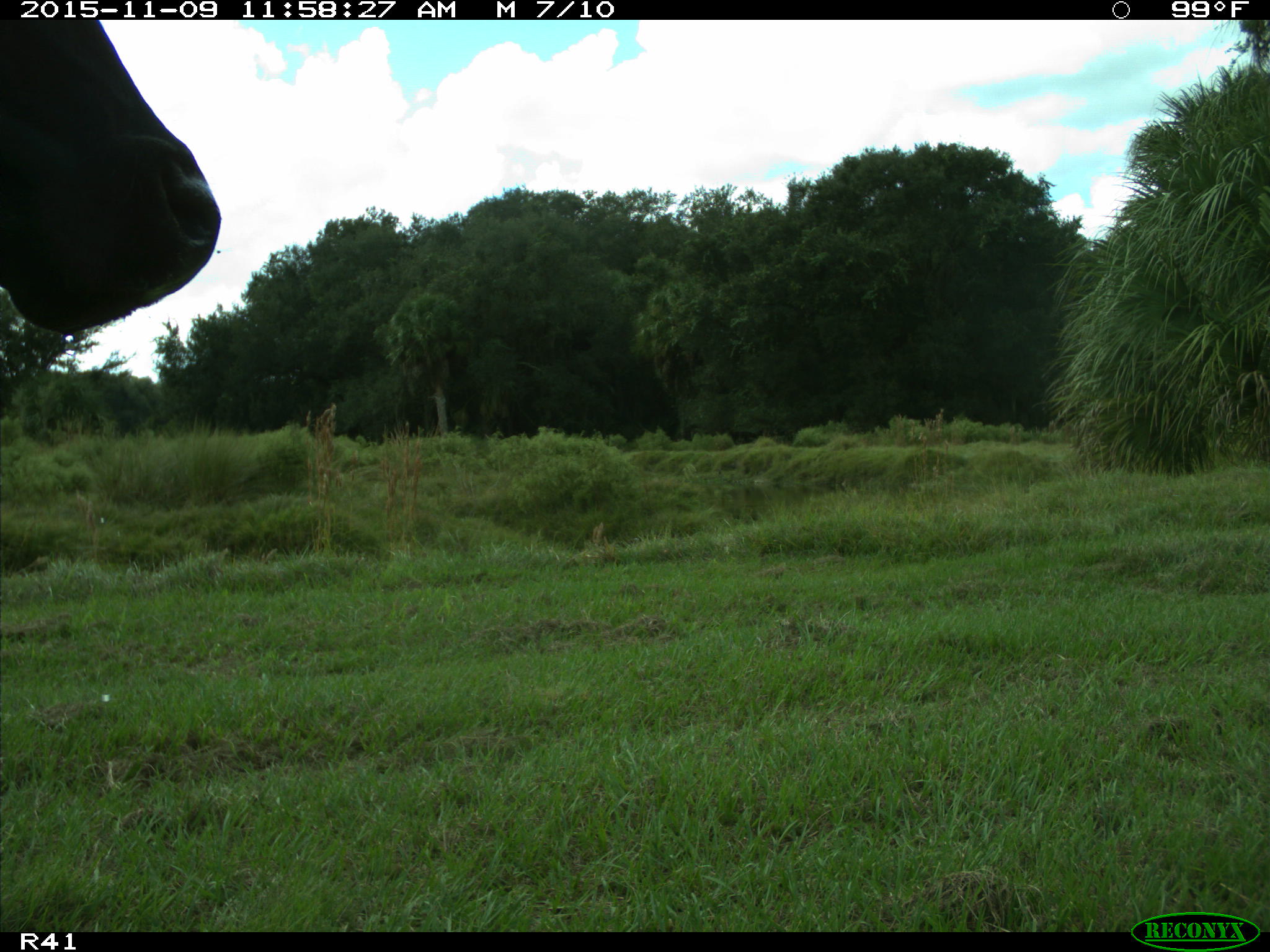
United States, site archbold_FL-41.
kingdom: Animalia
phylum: Chordata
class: Mammalia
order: Artiodactyla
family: Bovidae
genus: Bos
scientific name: Bos taurus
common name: domestic cow